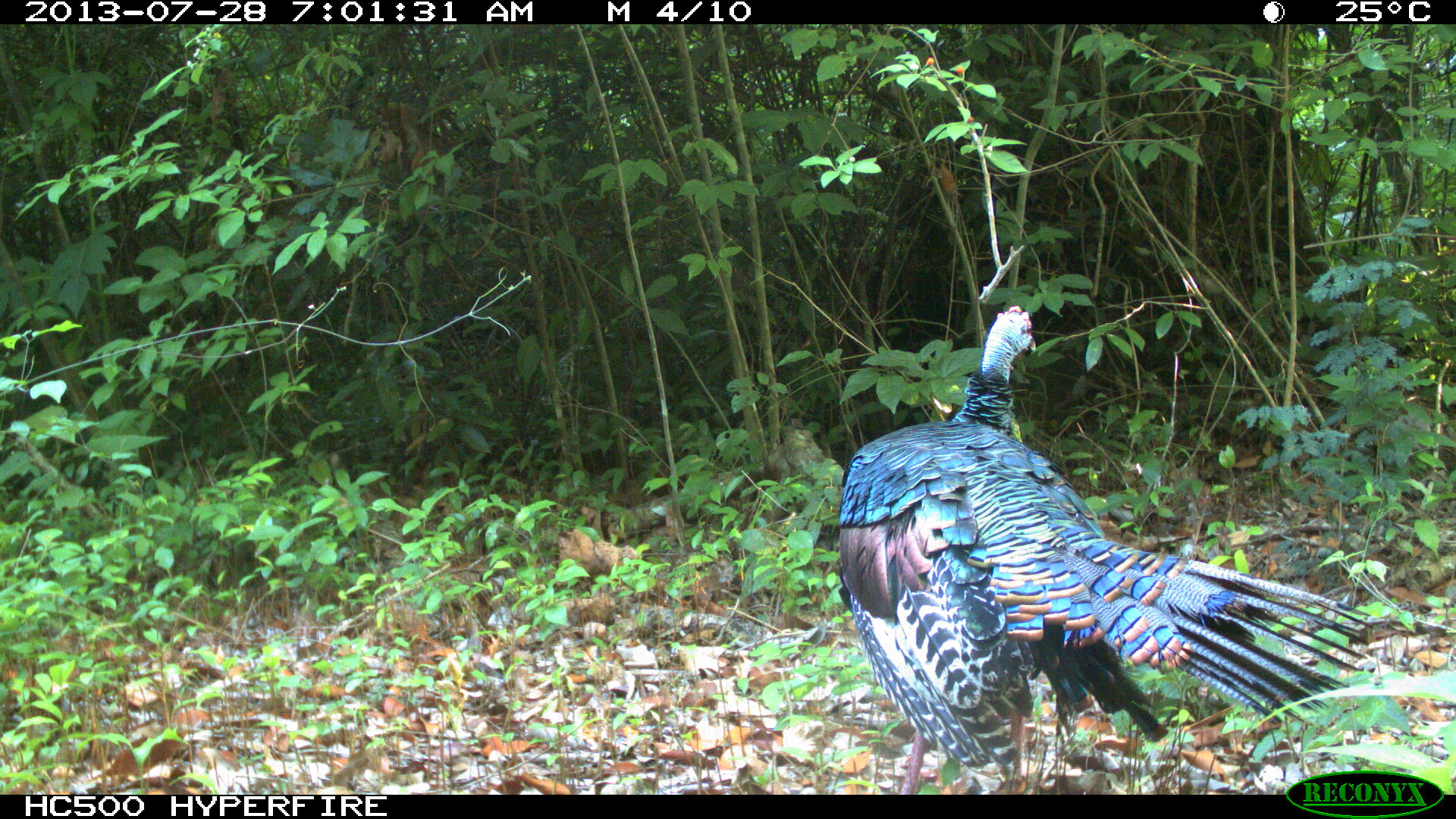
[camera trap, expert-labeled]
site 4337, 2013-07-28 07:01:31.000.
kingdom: Animalia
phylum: Chordata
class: Aves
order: Galliformes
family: Phasianidae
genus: Meleagris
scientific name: Meleagris ocellata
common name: ocellated turkey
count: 1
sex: male